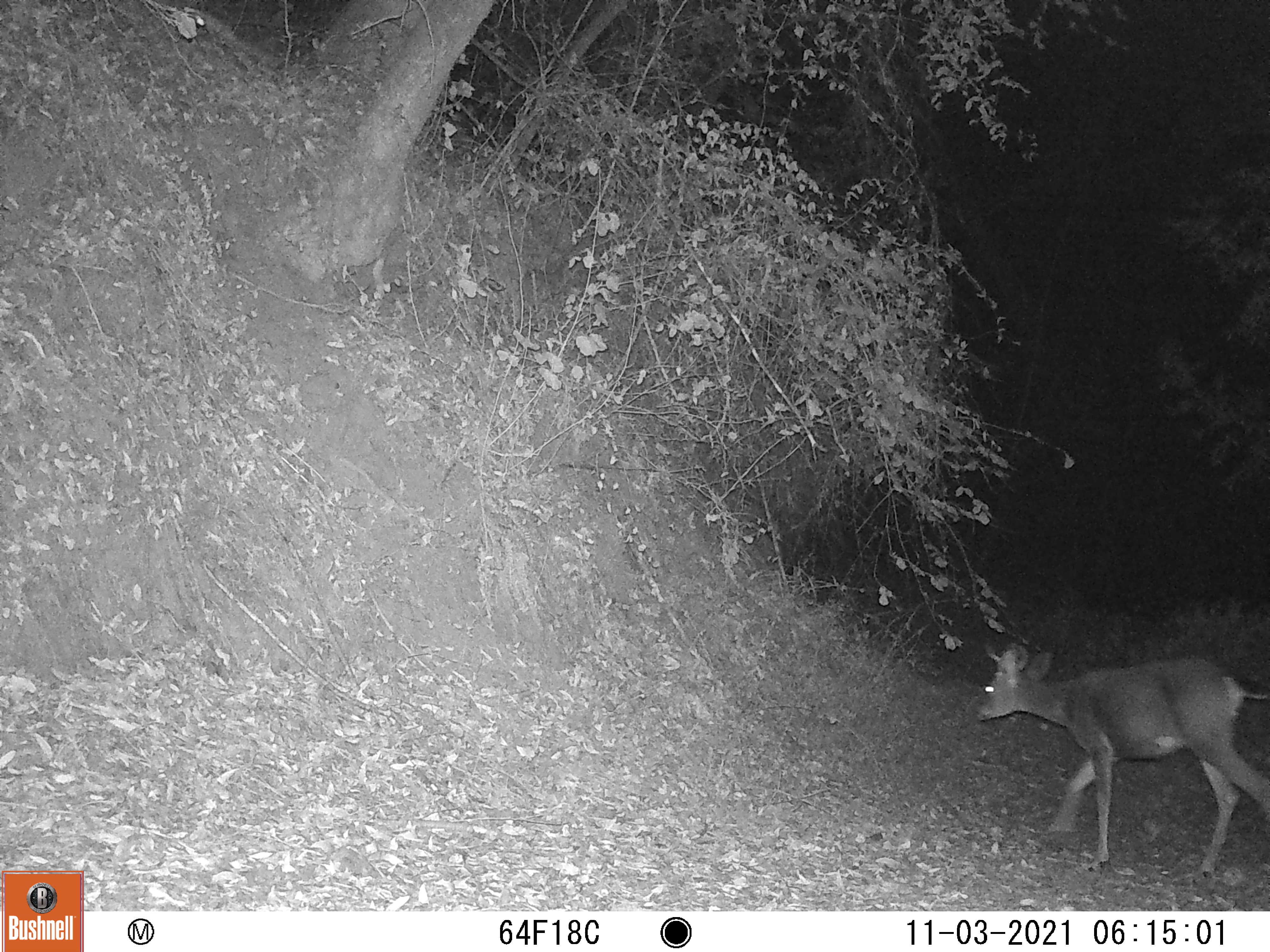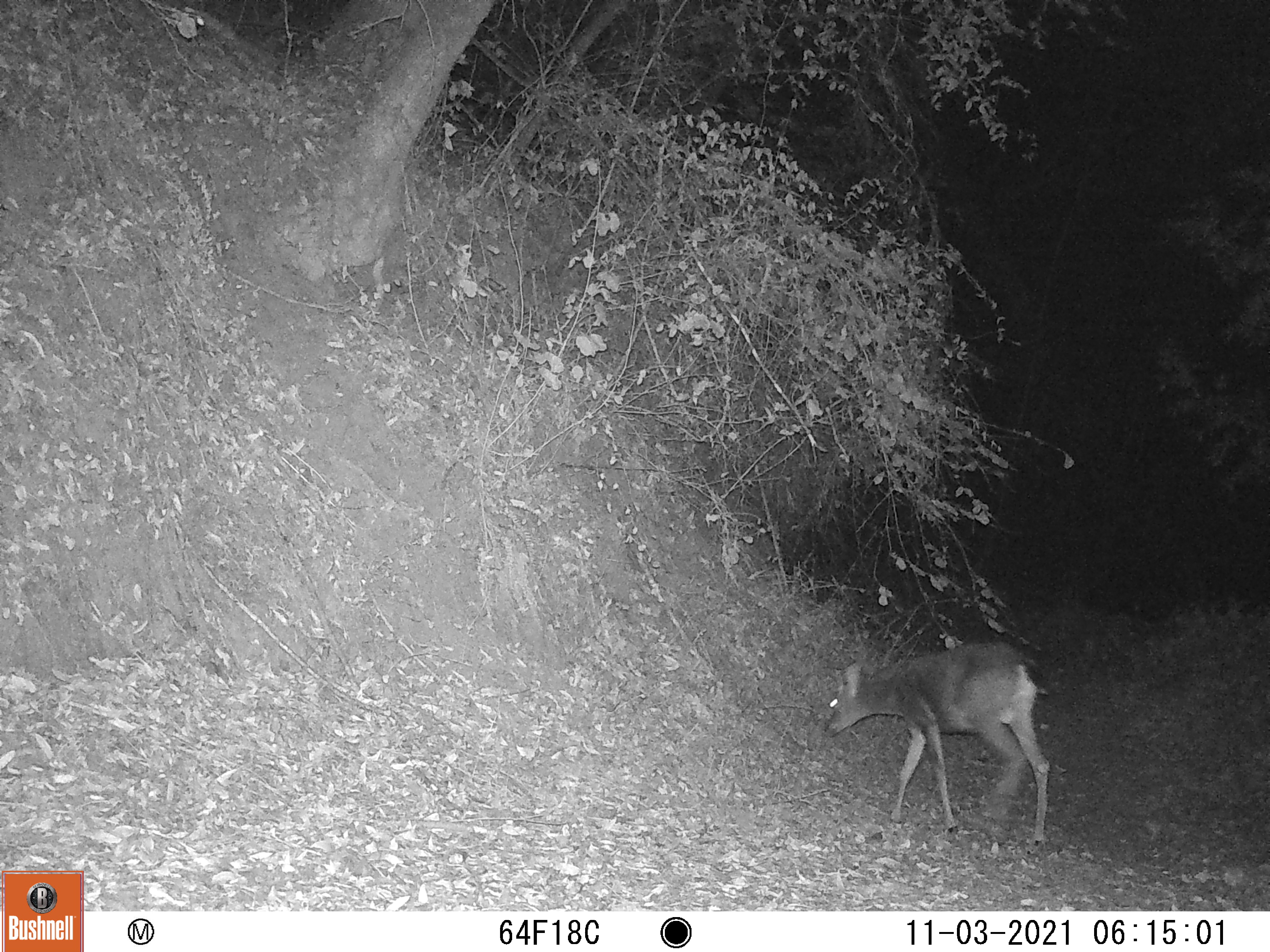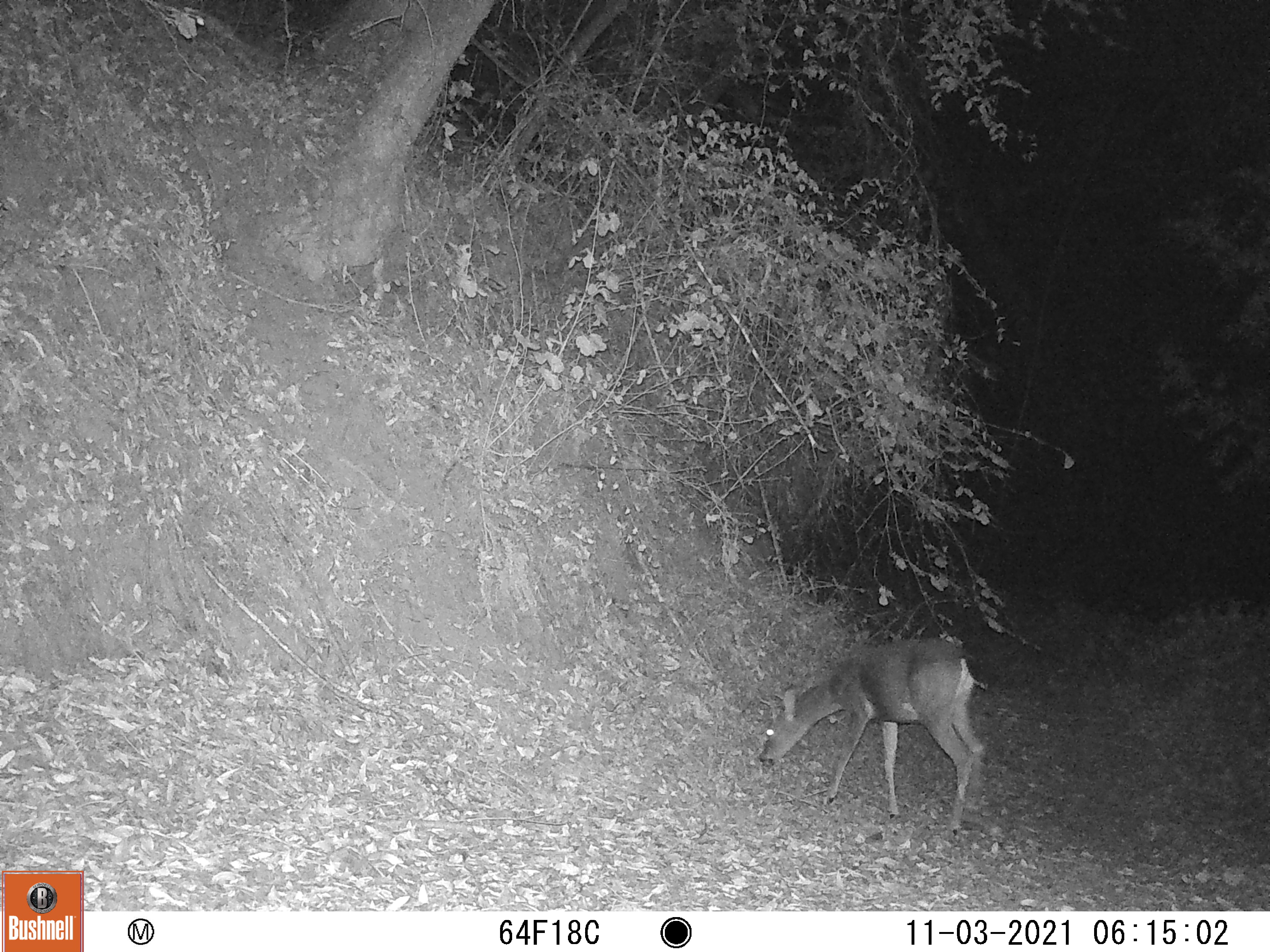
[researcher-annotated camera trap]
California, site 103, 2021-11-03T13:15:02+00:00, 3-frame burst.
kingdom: Animalia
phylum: Chordata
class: Mammalia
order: Artiodactyla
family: Cervidae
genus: Odocoileus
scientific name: Odocoileus hemionus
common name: mule deer